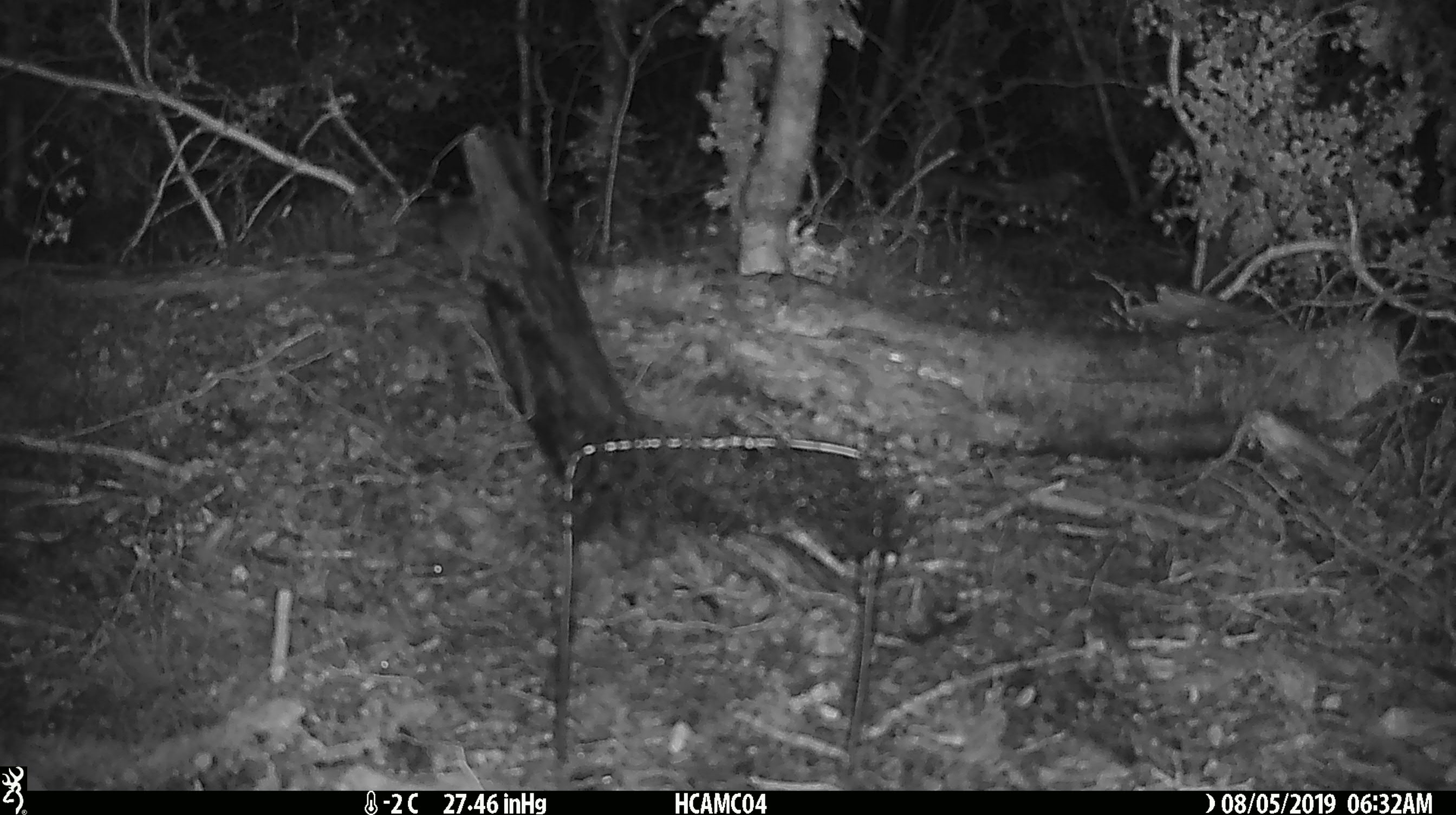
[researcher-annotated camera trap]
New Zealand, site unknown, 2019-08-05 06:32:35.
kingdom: Animalia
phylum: Chordata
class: Mammalia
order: Rodentia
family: Muridae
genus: Mus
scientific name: Mus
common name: mouse